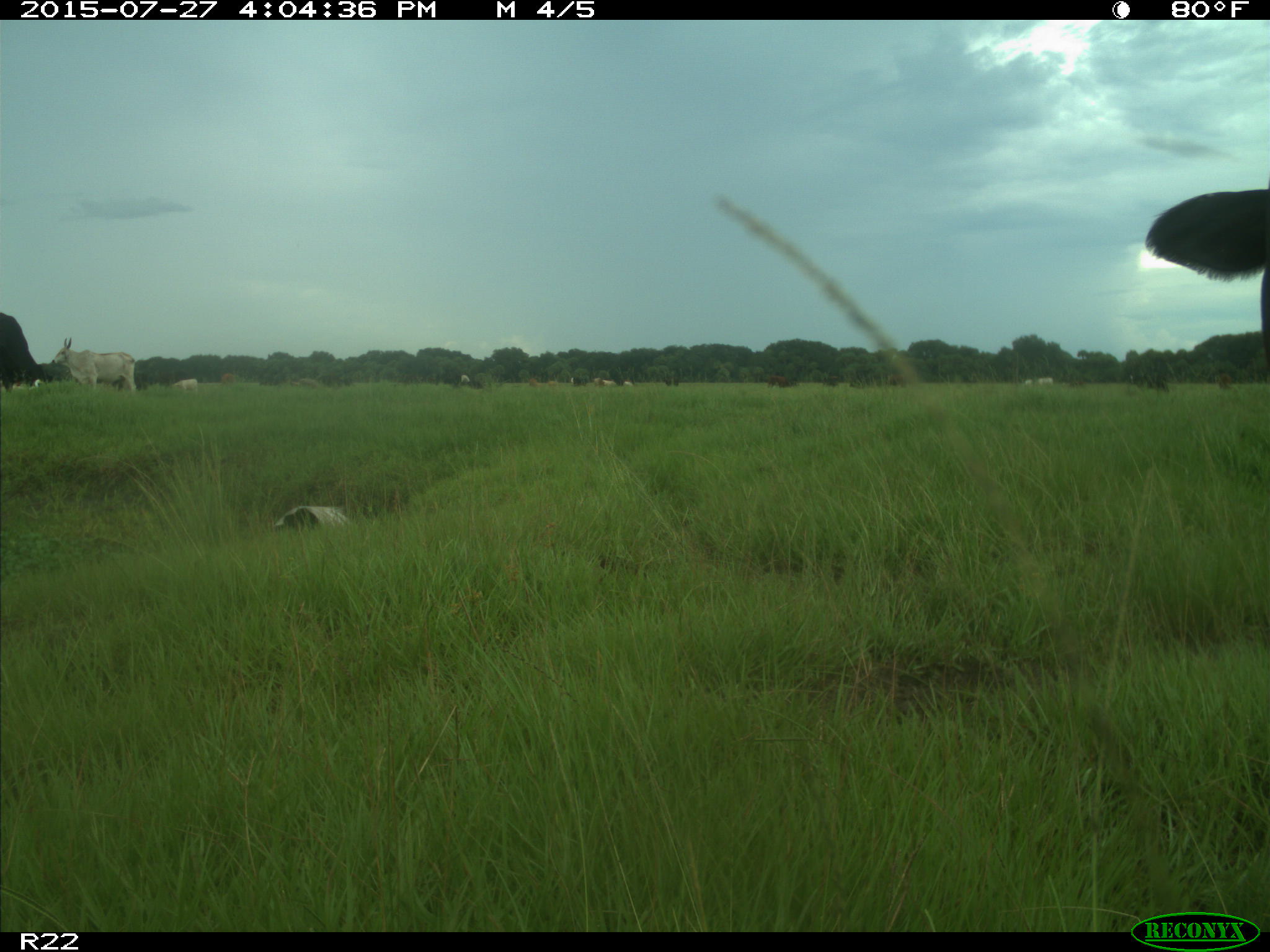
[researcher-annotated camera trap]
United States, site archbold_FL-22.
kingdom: Animalia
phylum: Chordata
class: Mammalia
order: Artiodactyla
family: Bovidae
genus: Bos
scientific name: Bos taurus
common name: domestic cow